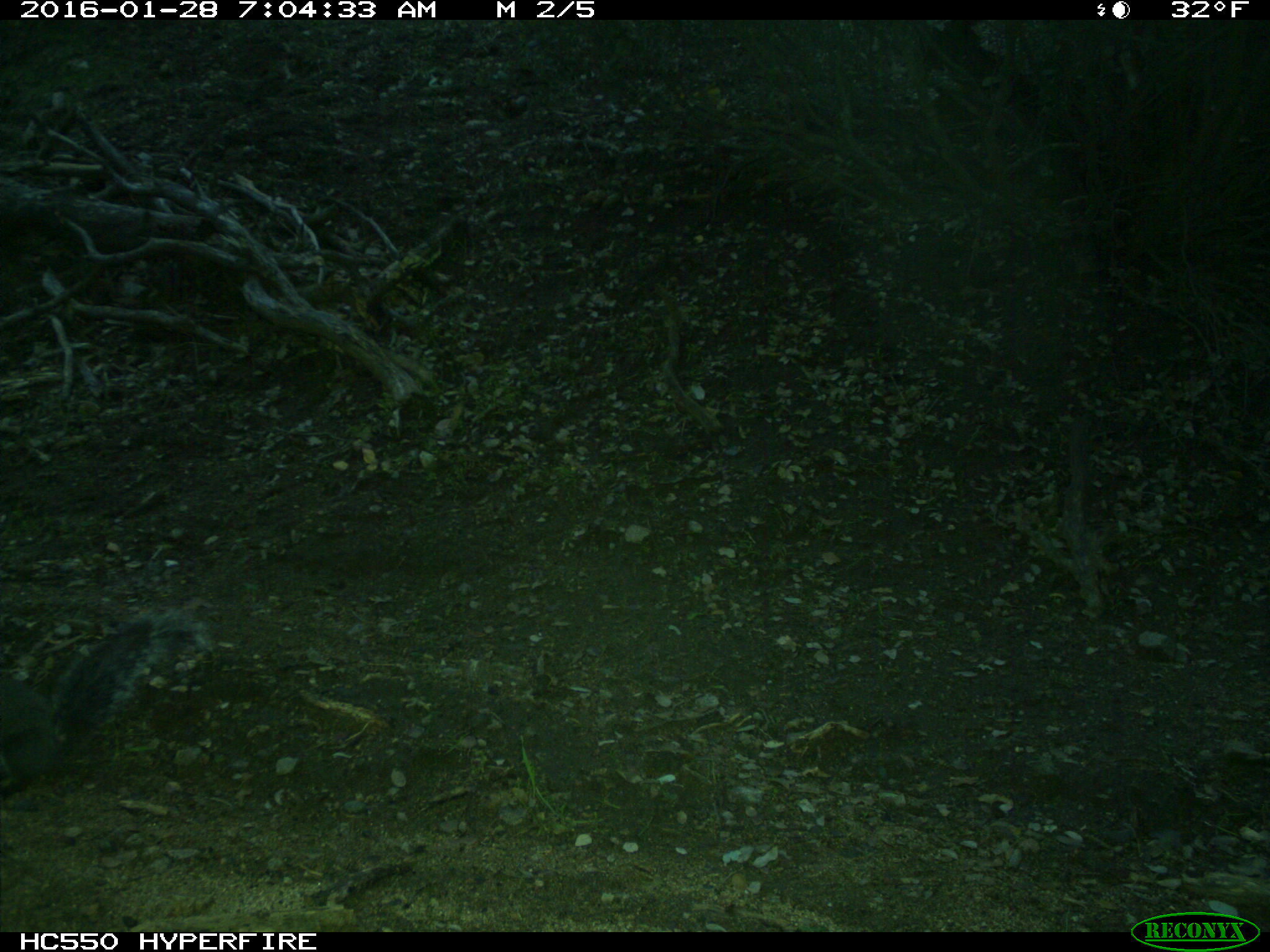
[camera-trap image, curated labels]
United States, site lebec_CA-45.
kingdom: Animalia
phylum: Chordata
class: Mammalia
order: Rodentia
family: Sciuridae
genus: Sciurus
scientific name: Sciurus carolinensis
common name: eastern gray squirrel